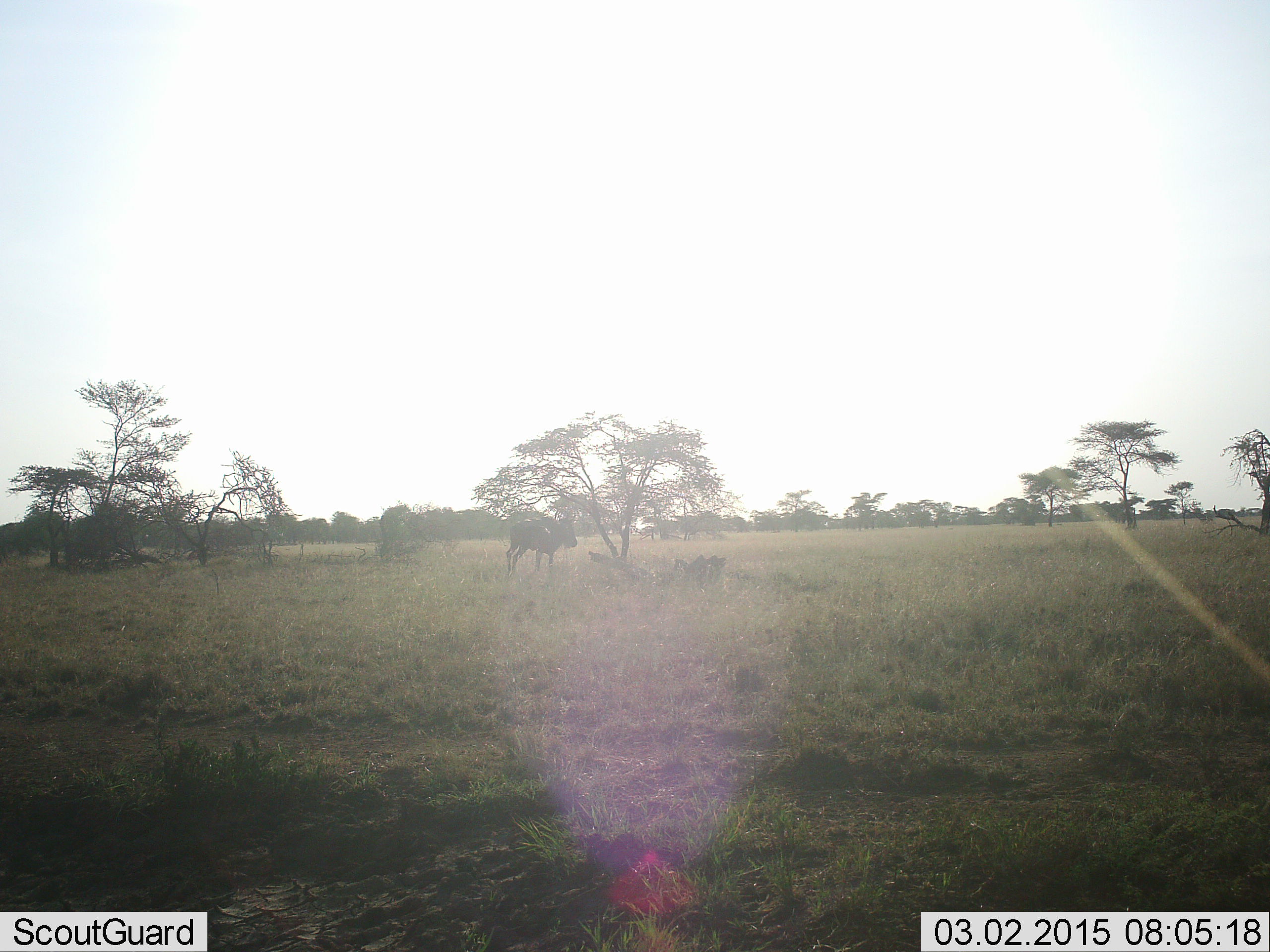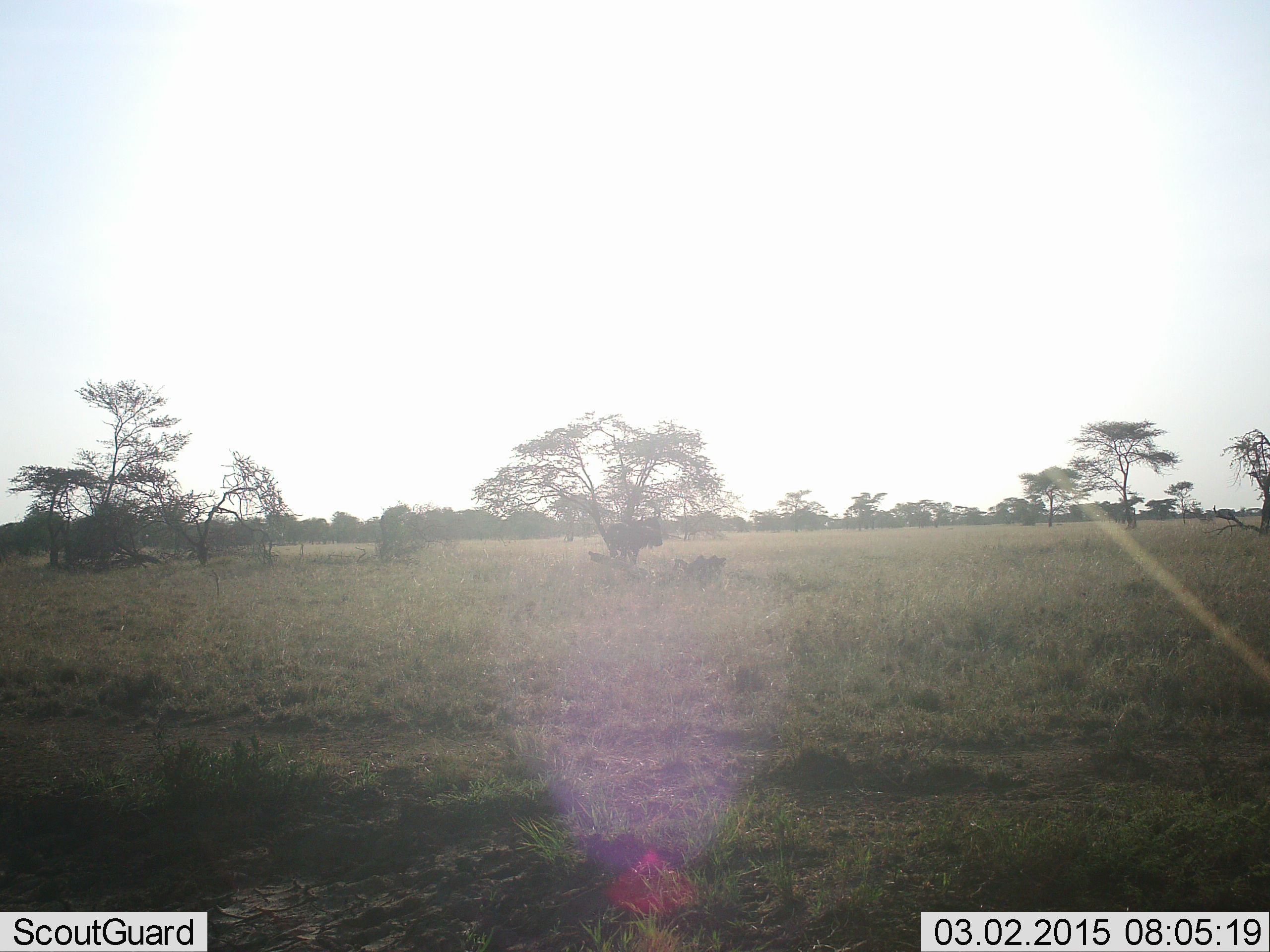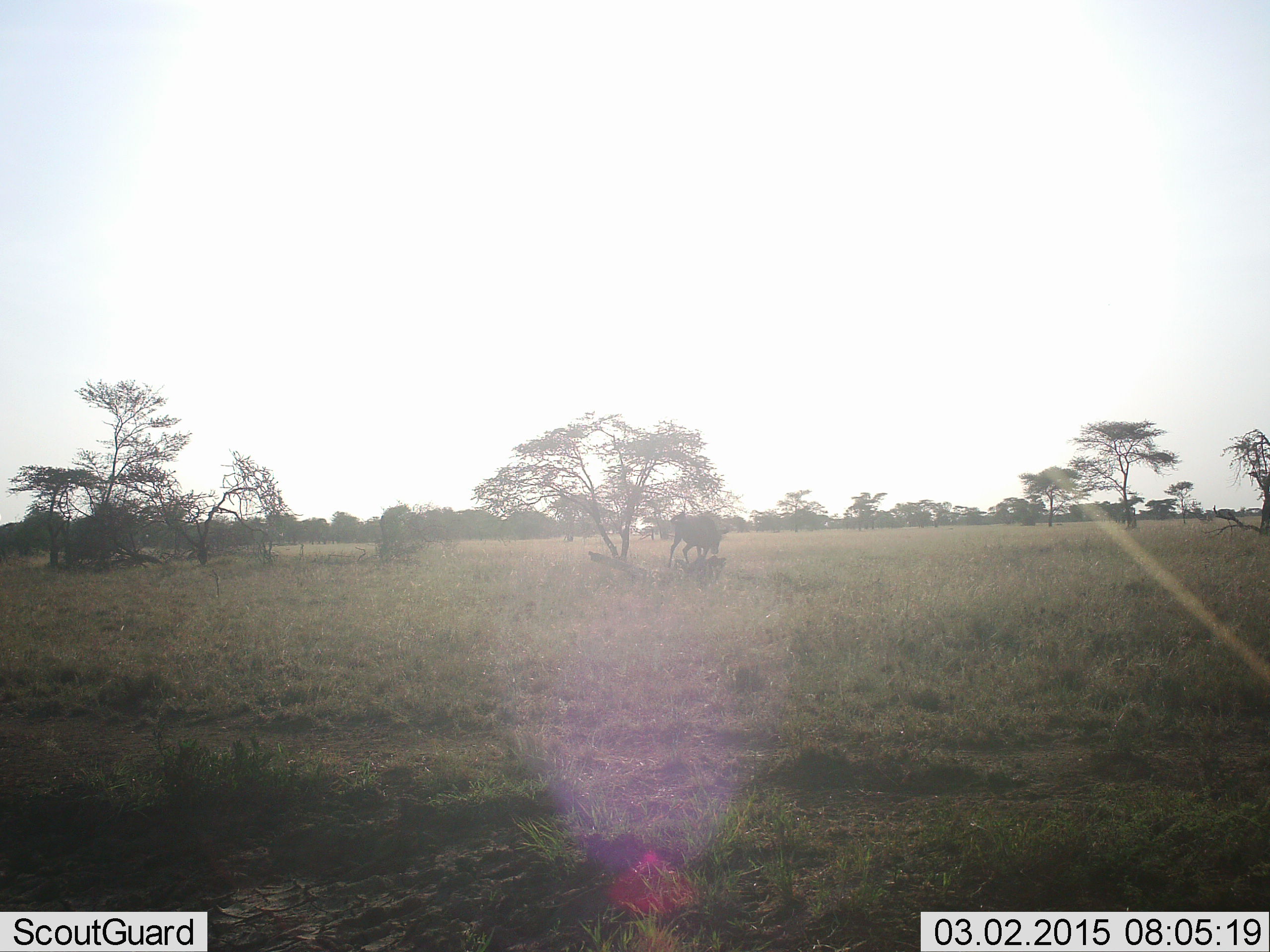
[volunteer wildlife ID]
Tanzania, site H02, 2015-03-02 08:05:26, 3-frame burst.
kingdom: Animalia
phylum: Chordata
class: Mammalia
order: Artiodactyla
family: Bovidae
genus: Connochaetes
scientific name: Connochaetes taurinus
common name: blue wildebeest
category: wildebeest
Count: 1.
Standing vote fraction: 0%.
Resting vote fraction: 0%.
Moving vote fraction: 100%.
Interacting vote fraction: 0%.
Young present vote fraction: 0%.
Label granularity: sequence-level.